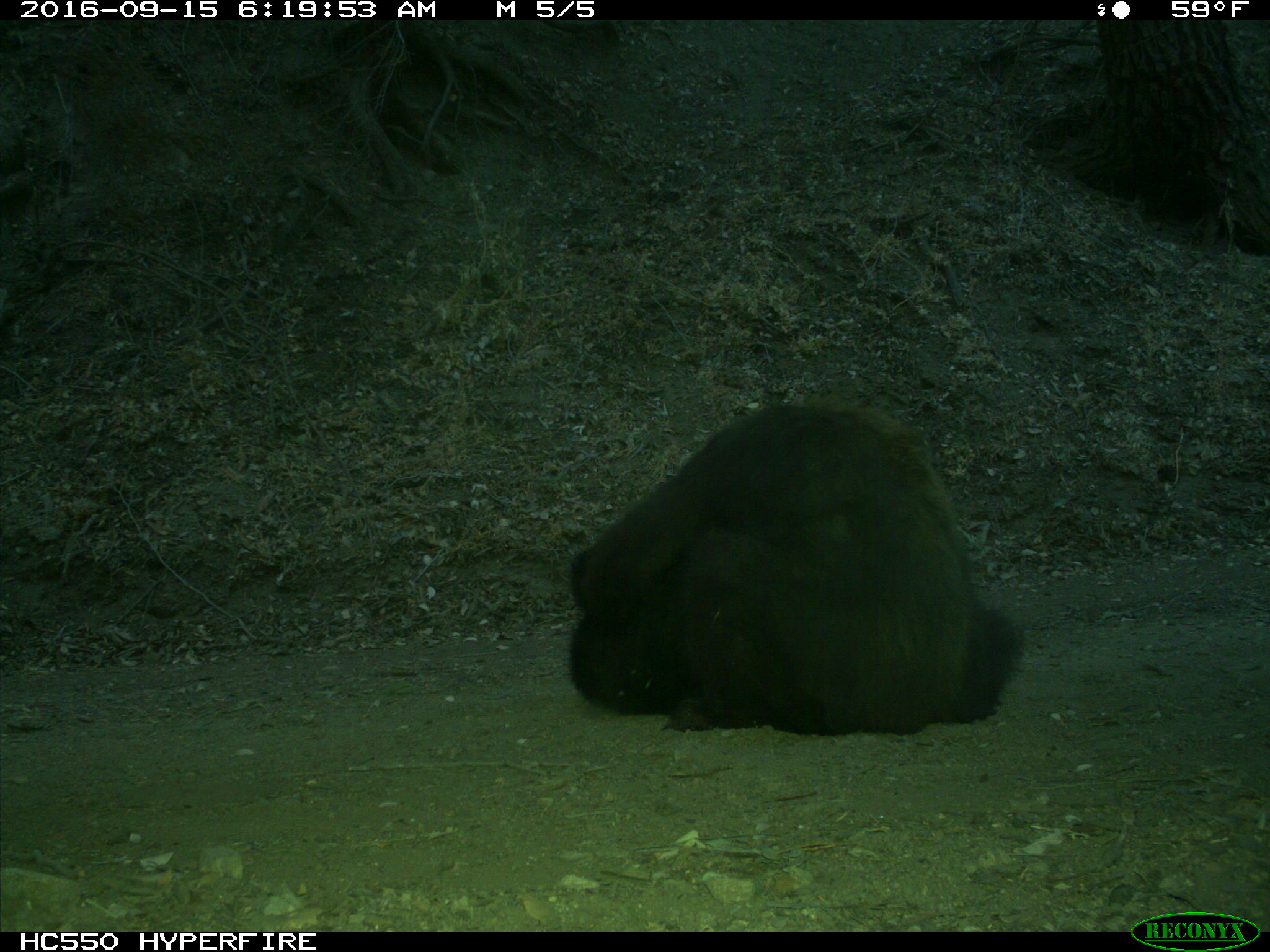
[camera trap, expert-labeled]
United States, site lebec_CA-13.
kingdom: Animalia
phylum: Chordata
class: Mammalia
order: Carnivora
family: Ursidae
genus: Ursus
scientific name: Ursus americanus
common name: american black bear